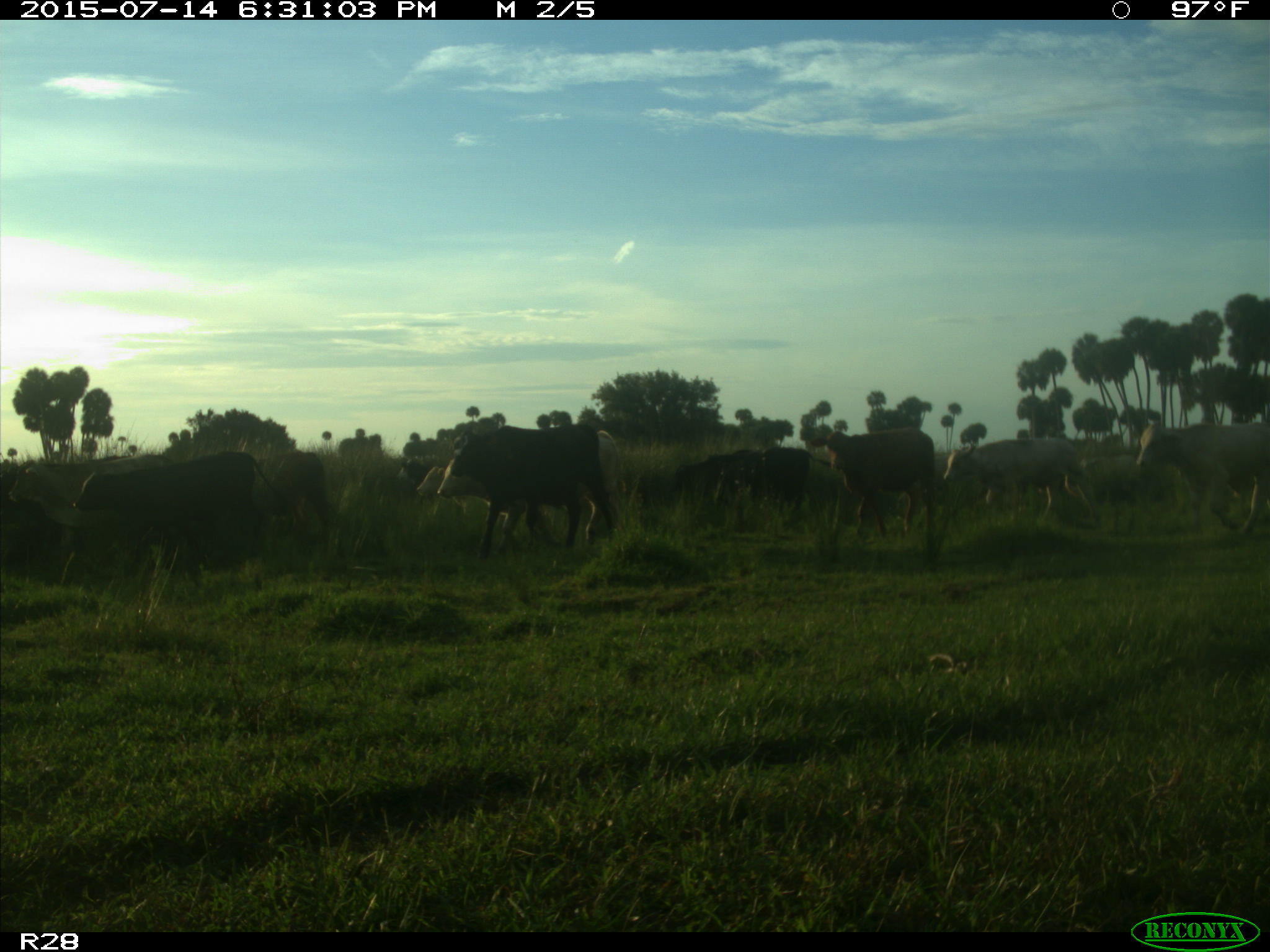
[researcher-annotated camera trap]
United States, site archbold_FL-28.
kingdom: Animalia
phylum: Chordata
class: Mammalia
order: Artiodactyla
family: Bovidae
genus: Bos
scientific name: Bos taurus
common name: domestic cow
Bos taurus (domestic cow).